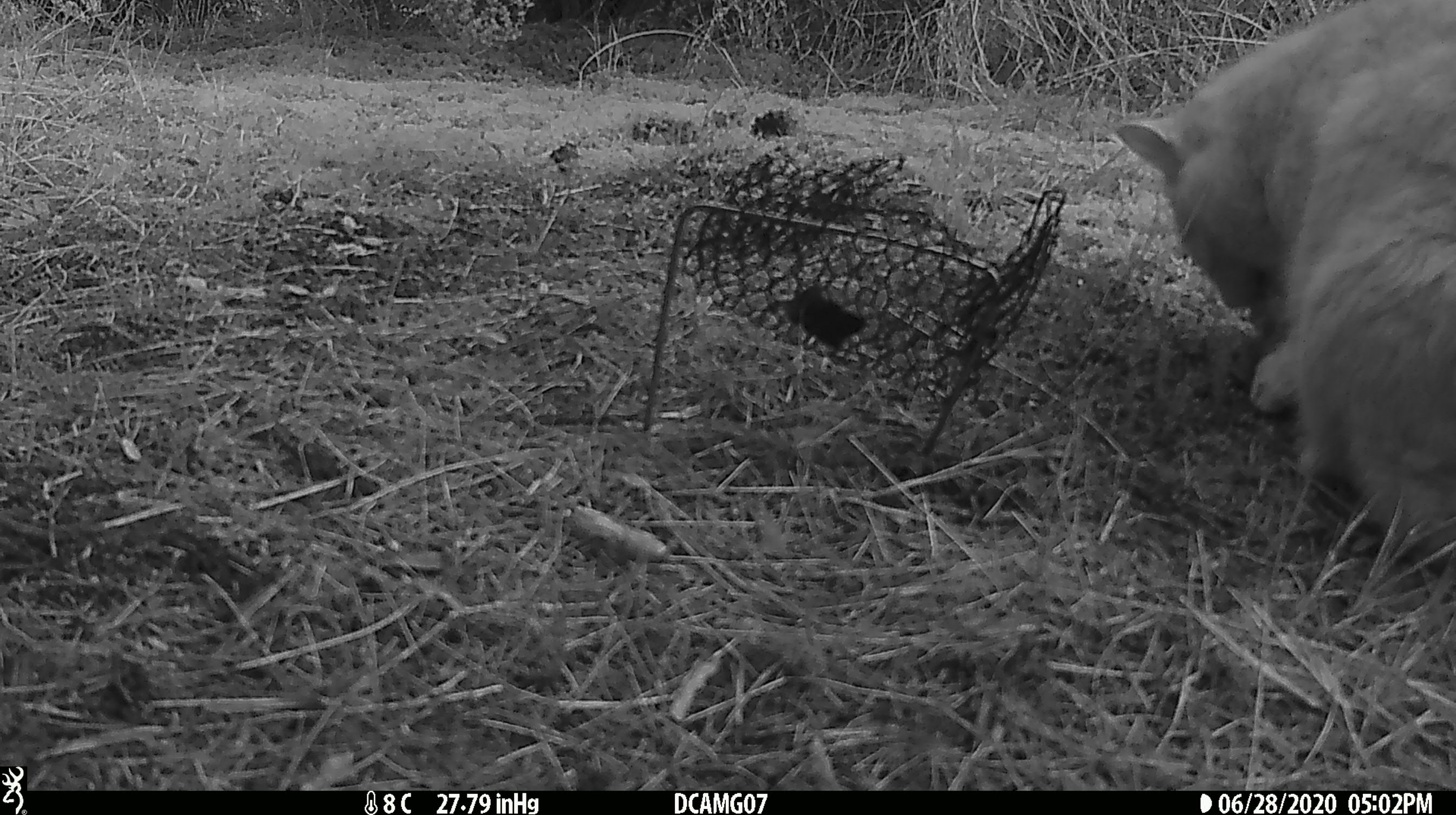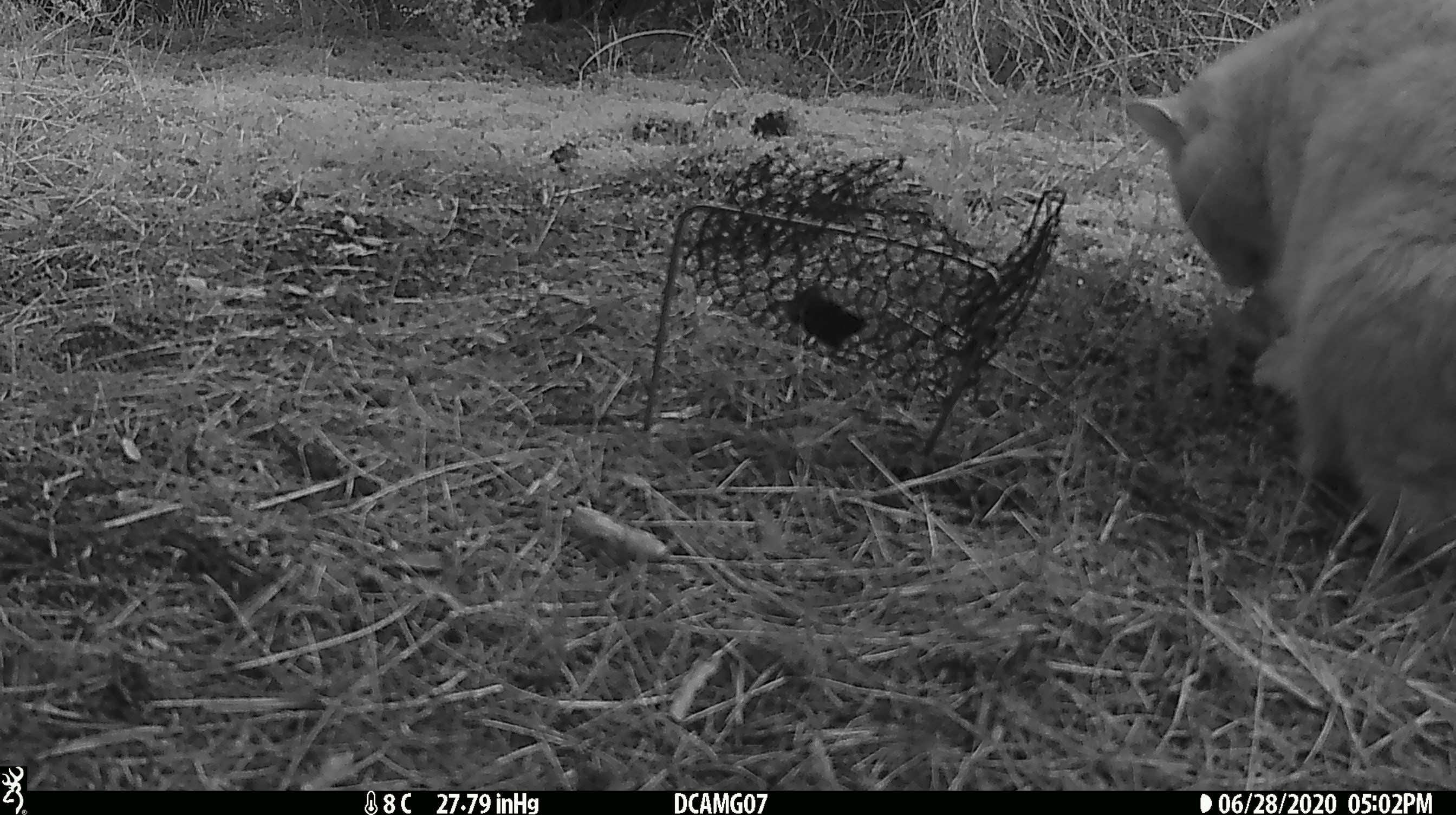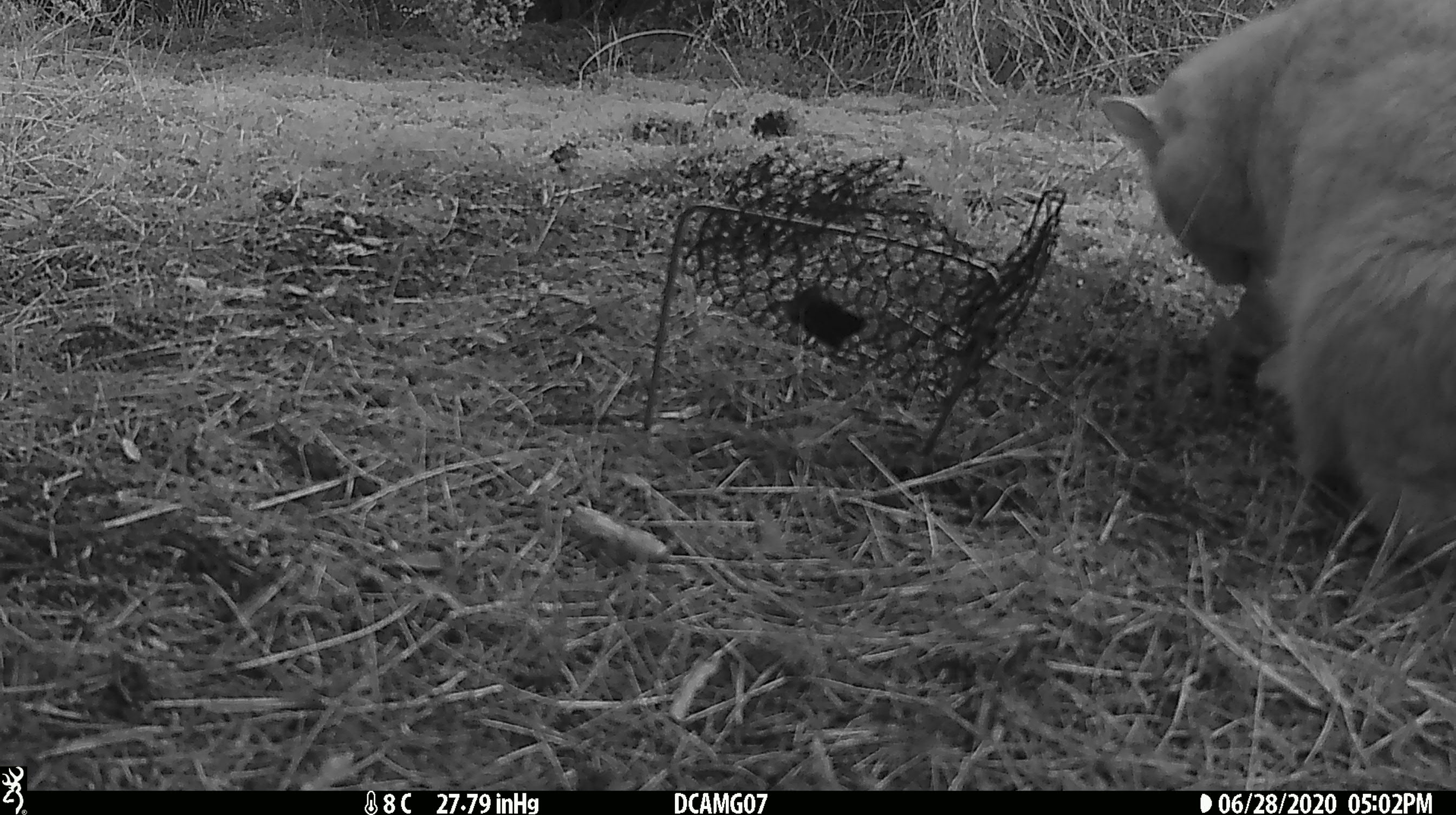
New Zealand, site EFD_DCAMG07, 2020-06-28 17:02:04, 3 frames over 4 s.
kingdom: Animalia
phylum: Chordata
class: Mammalia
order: Carnivora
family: Felidae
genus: Felis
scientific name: Felis catus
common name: domestic cat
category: cat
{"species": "cat (domestic cat) (Felis catus)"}